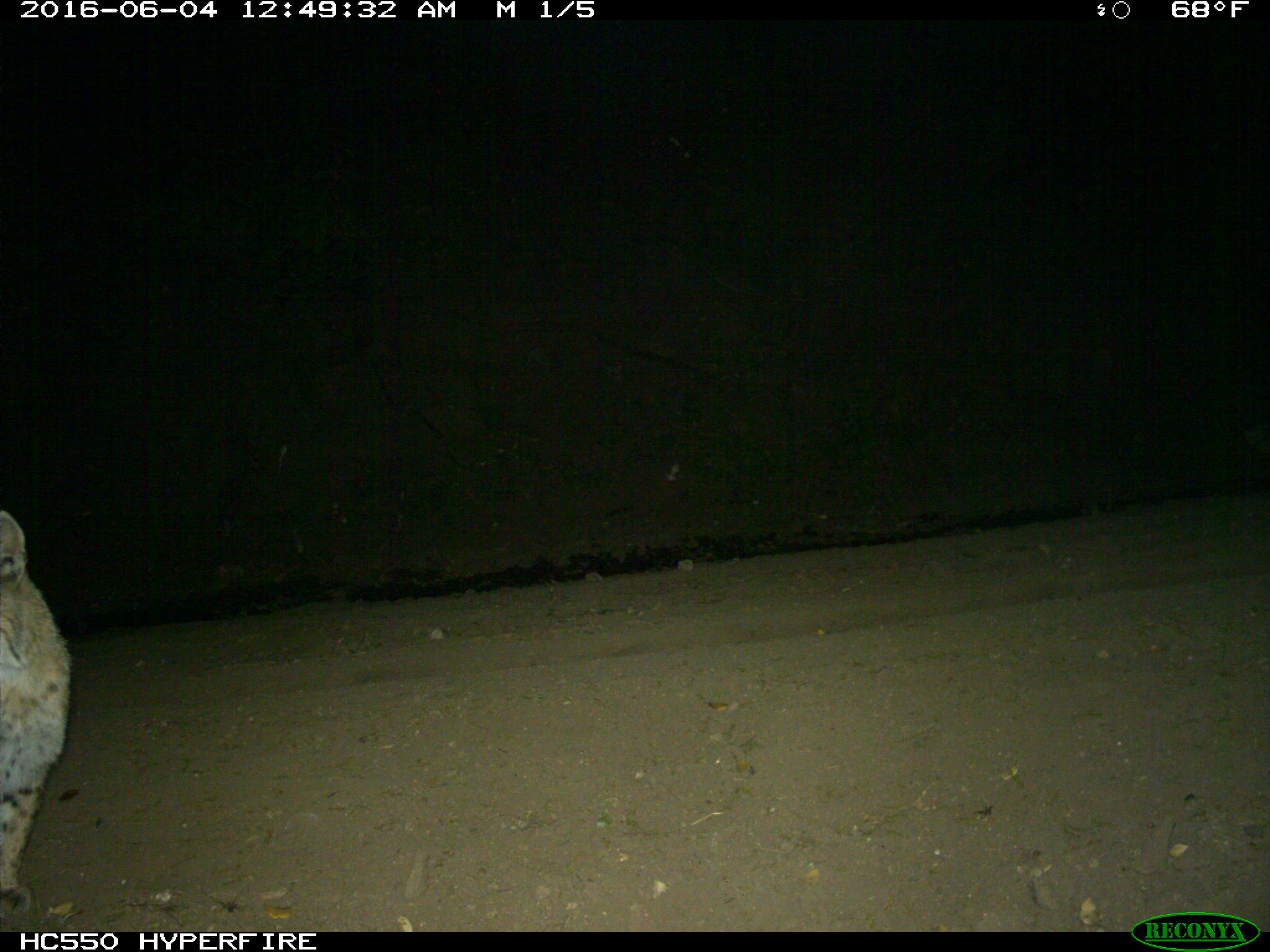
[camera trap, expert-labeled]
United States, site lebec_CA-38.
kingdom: Animalia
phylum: Chordata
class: Mammalia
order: Carnivora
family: Felidae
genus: Lynx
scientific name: Lynx rufus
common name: bobcat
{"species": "Lynx rufus (bobcat)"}